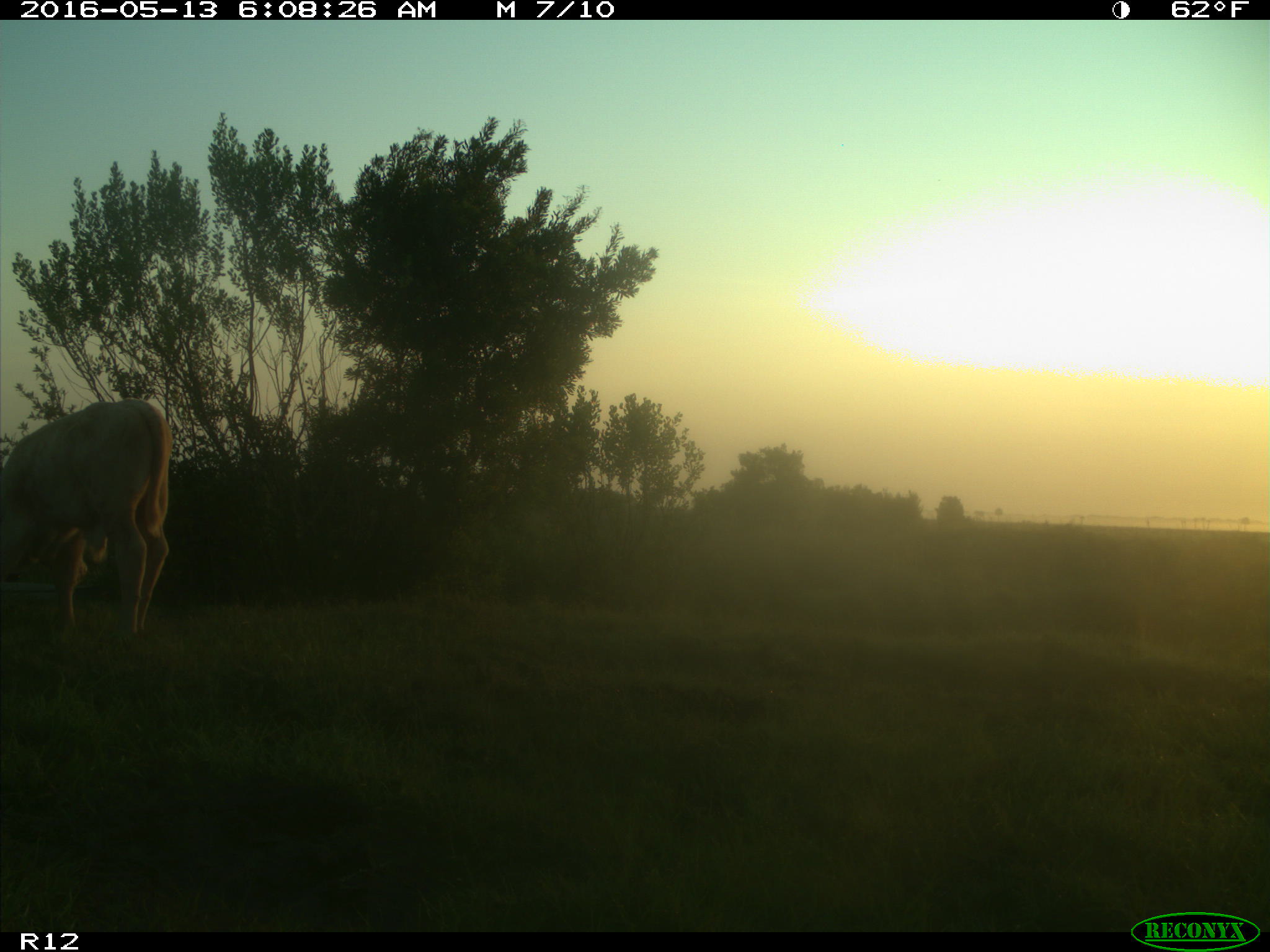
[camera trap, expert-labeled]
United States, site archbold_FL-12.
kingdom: Animalia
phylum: Chordata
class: Mammalia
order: Artiodactyla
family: Bovidae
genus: Bos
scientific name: Bos taurus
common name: domestic cow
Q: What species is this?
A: Bos taurus (domestic cow).